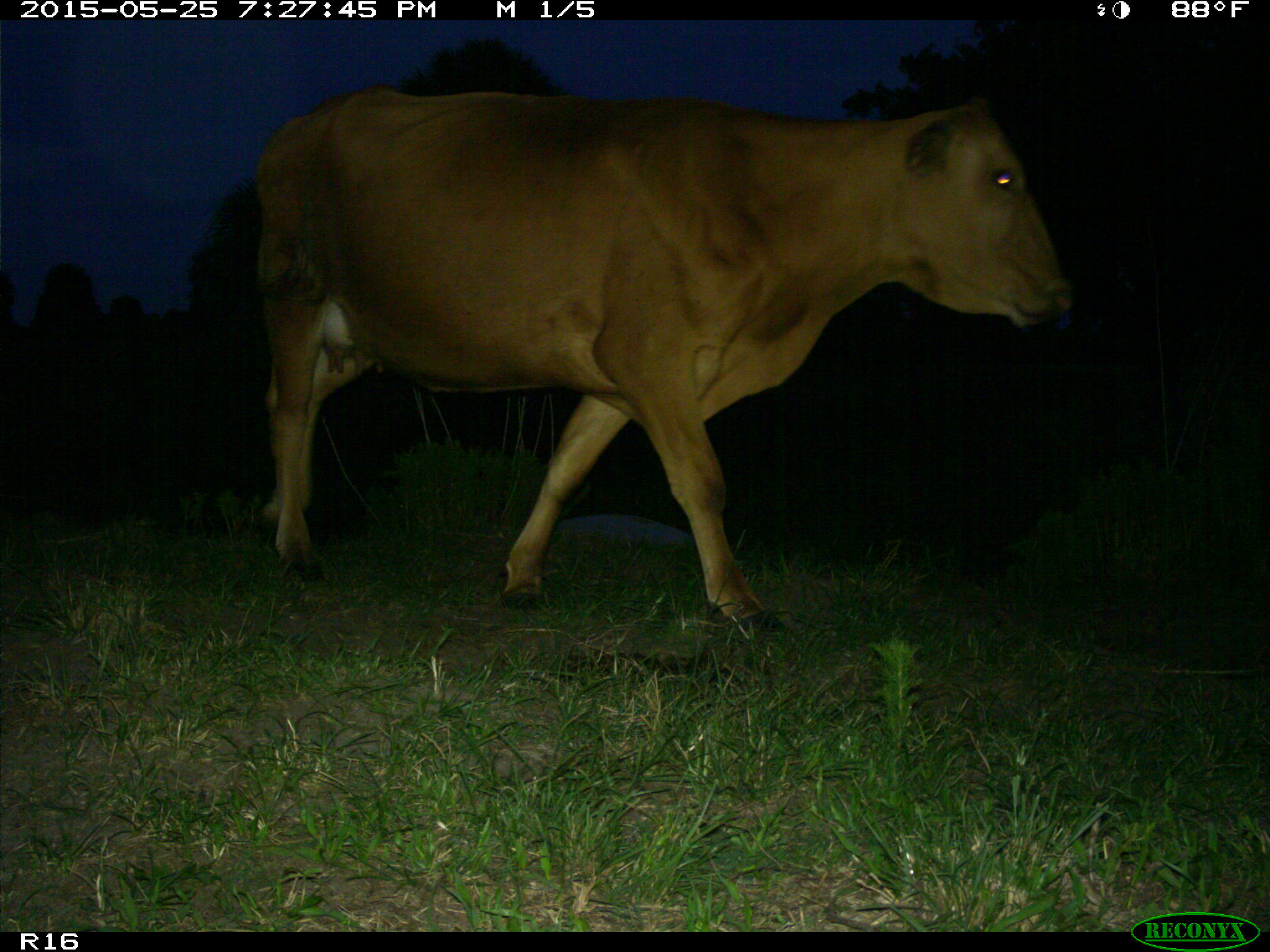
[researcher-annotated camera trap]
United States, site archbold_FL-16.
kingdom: Animalia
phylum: Chordata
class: Mammalia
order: Artiodactyla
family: Bovidae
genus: Bos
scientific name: Bos taurus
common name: domestic cow